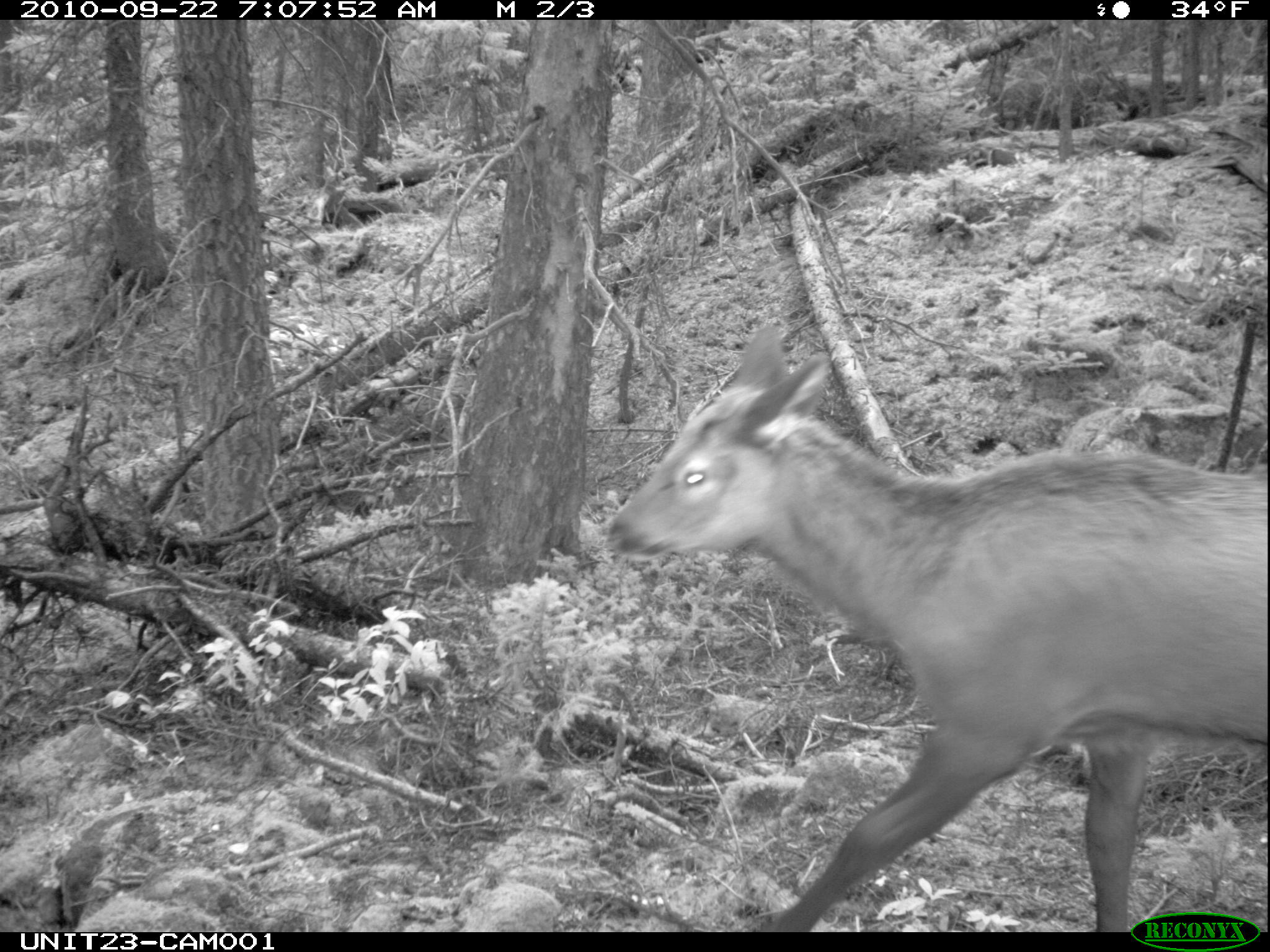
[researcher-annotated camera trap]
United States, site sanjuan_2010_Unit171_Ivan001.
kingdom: Animalia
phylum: Chordata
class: Mammalia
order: Artiodactyla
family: Cervidae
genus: Cervus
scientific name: Cervus elaphus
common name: red deer